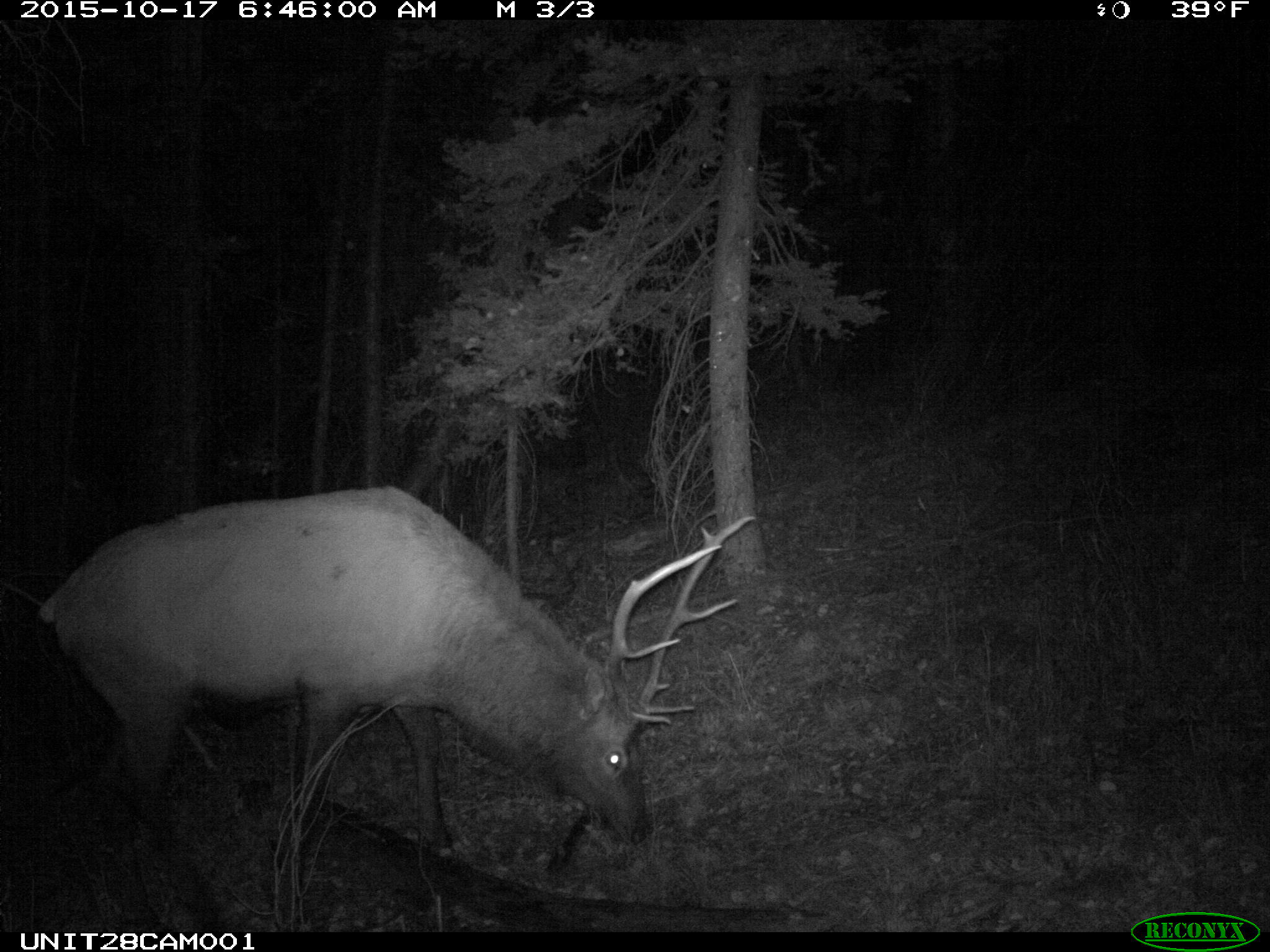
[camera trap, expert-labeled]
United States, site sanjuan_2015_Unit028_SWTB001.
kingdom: Animalia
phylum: Chordata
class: Mammalia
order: Artiodactyla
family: Cervidae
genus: Cervus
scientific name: Cervus elaphus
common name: red deer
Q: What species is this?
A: Cervus elaphus (red deer).